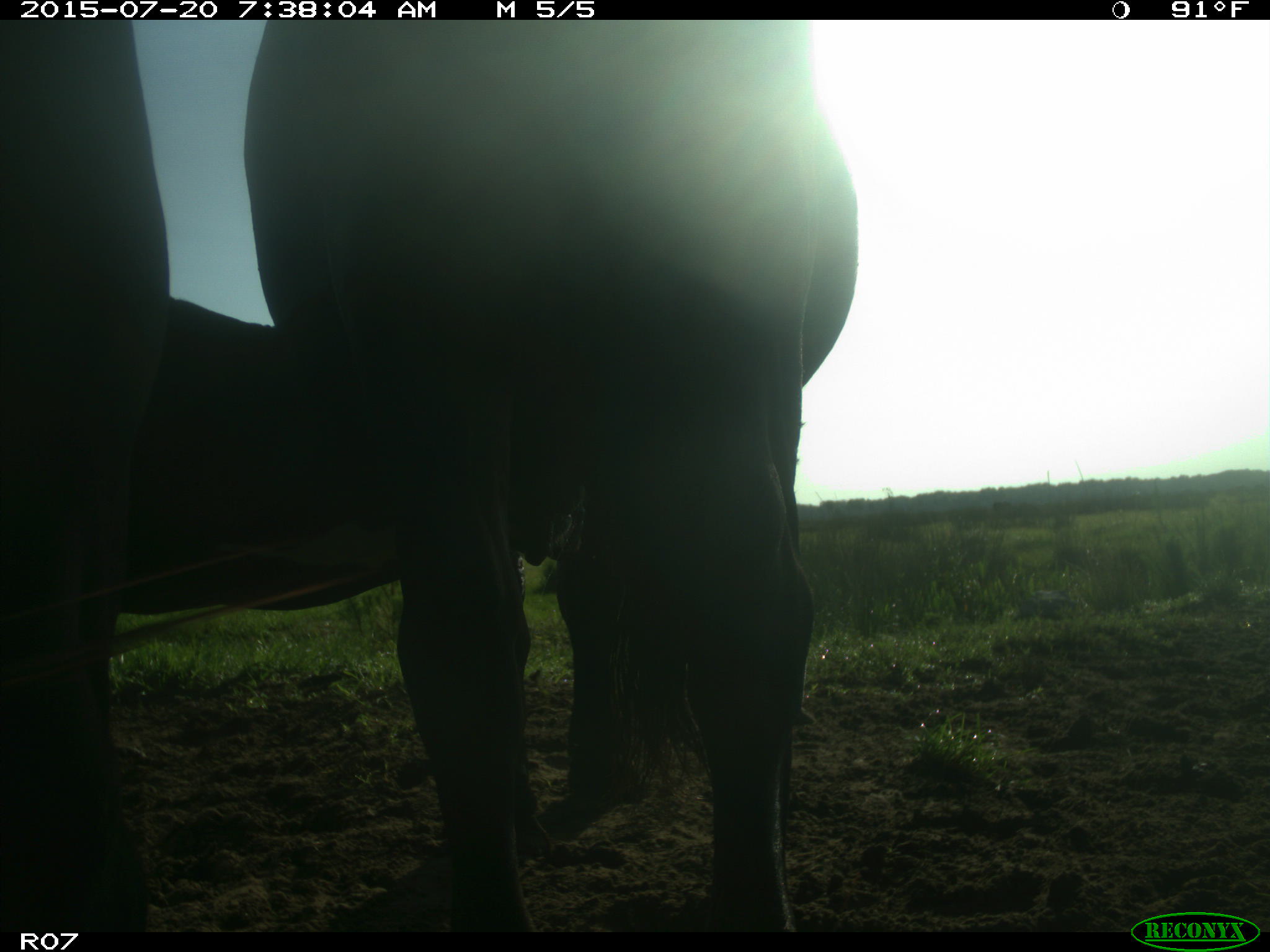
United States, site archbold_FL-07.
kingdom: Animalia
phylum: Chordata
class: Mammalia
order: Artiodactyla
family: Bovidae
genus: Bos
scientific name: Bos taurus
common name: domestic cow